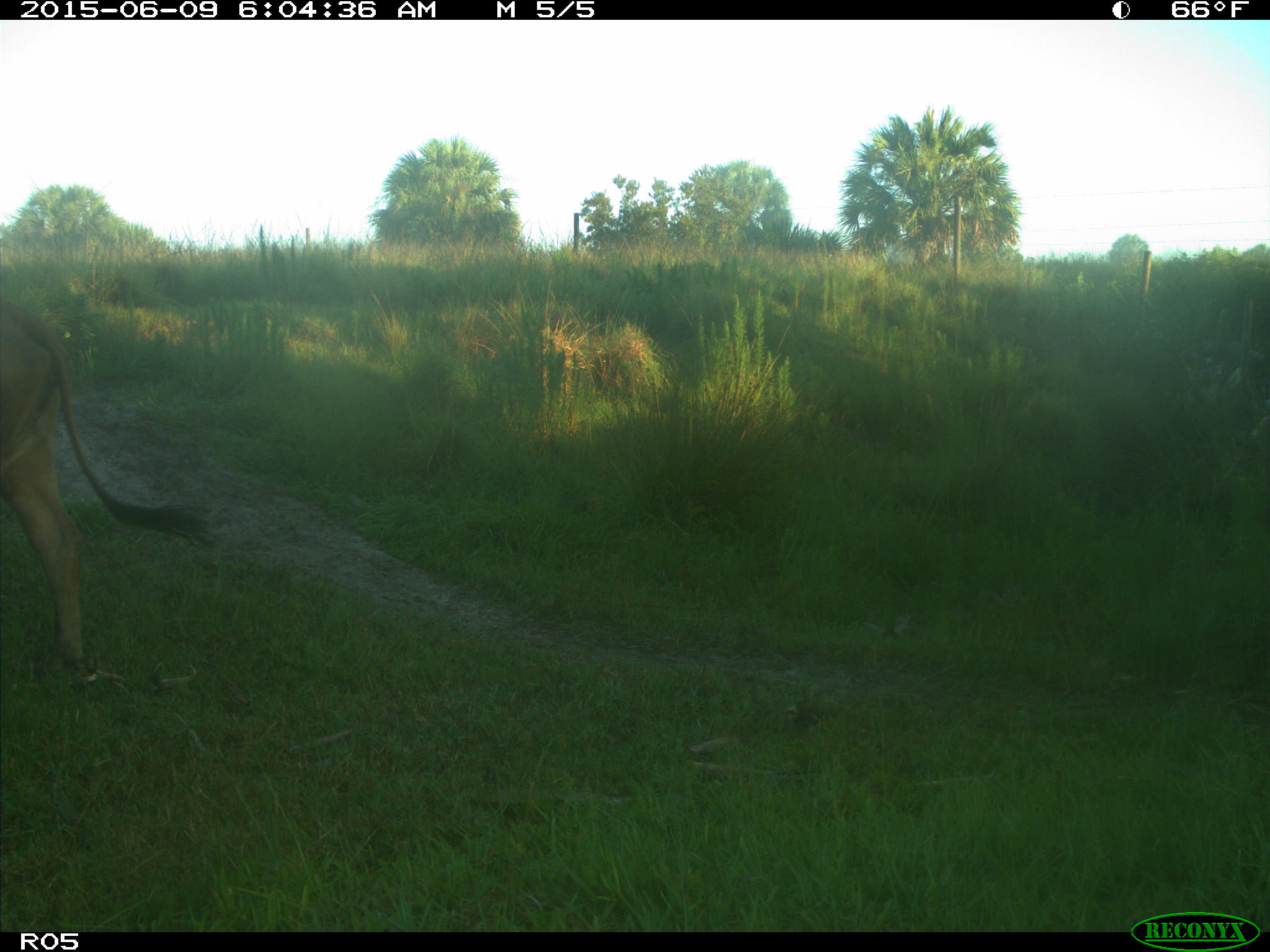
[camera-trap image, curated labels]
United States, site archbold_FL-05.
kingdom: Animalia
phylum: Chordata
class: Mammalia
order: Artiodactyla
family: Bovidae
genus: Bos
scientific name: Bos taurus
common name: domestic cow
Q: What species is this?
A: Bos taurus (domestic cow).